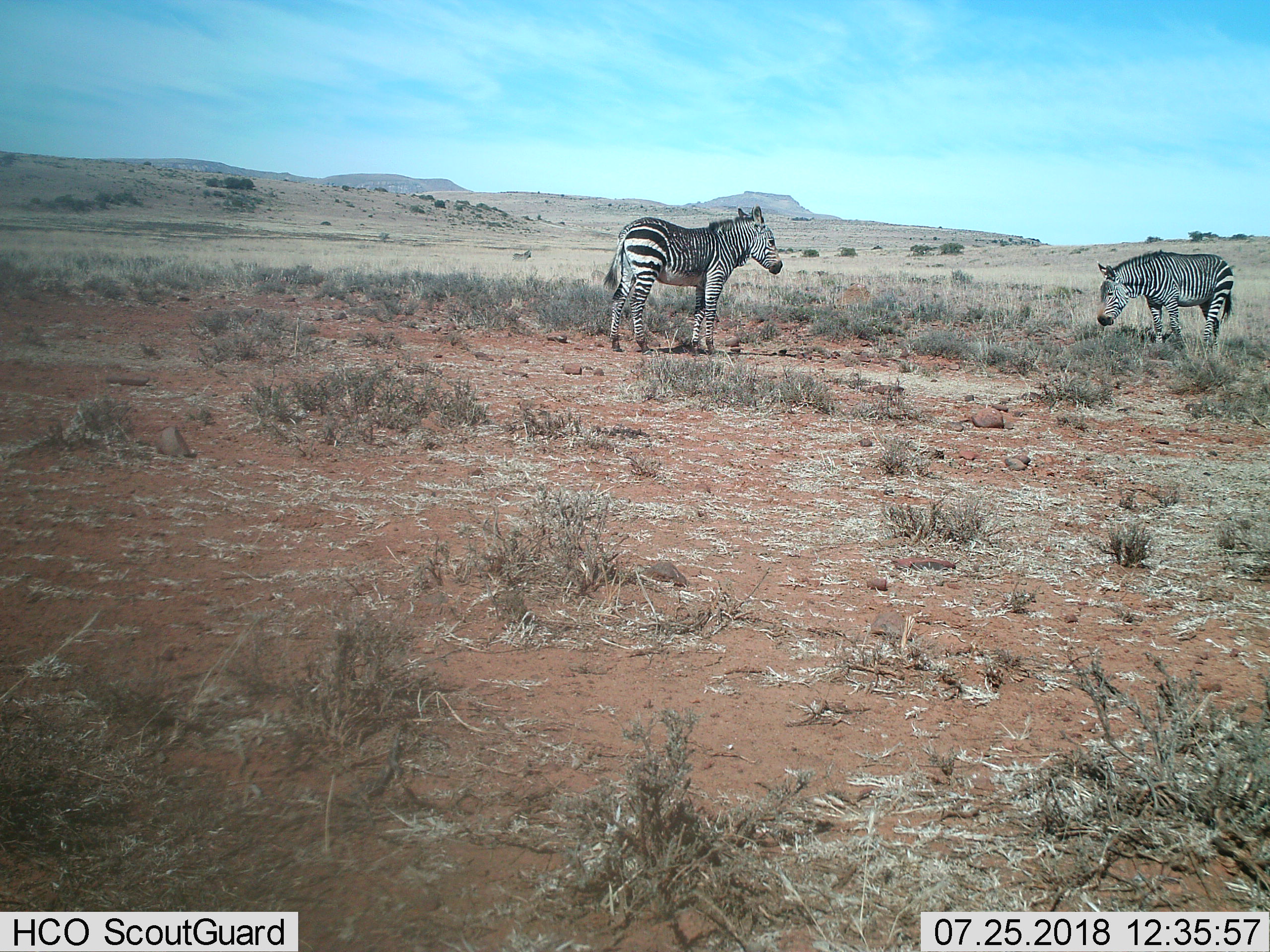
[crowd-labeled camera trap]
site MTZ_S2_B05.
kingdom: Animalia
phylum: Chordata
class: Mammalia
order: Perissodactyla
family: Equidae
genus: Equus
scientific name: Equus zebra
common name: mountain zebra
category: zebramountain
Zebramountain (mountain zebra) (Equus zebra), count 2. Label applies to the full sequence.